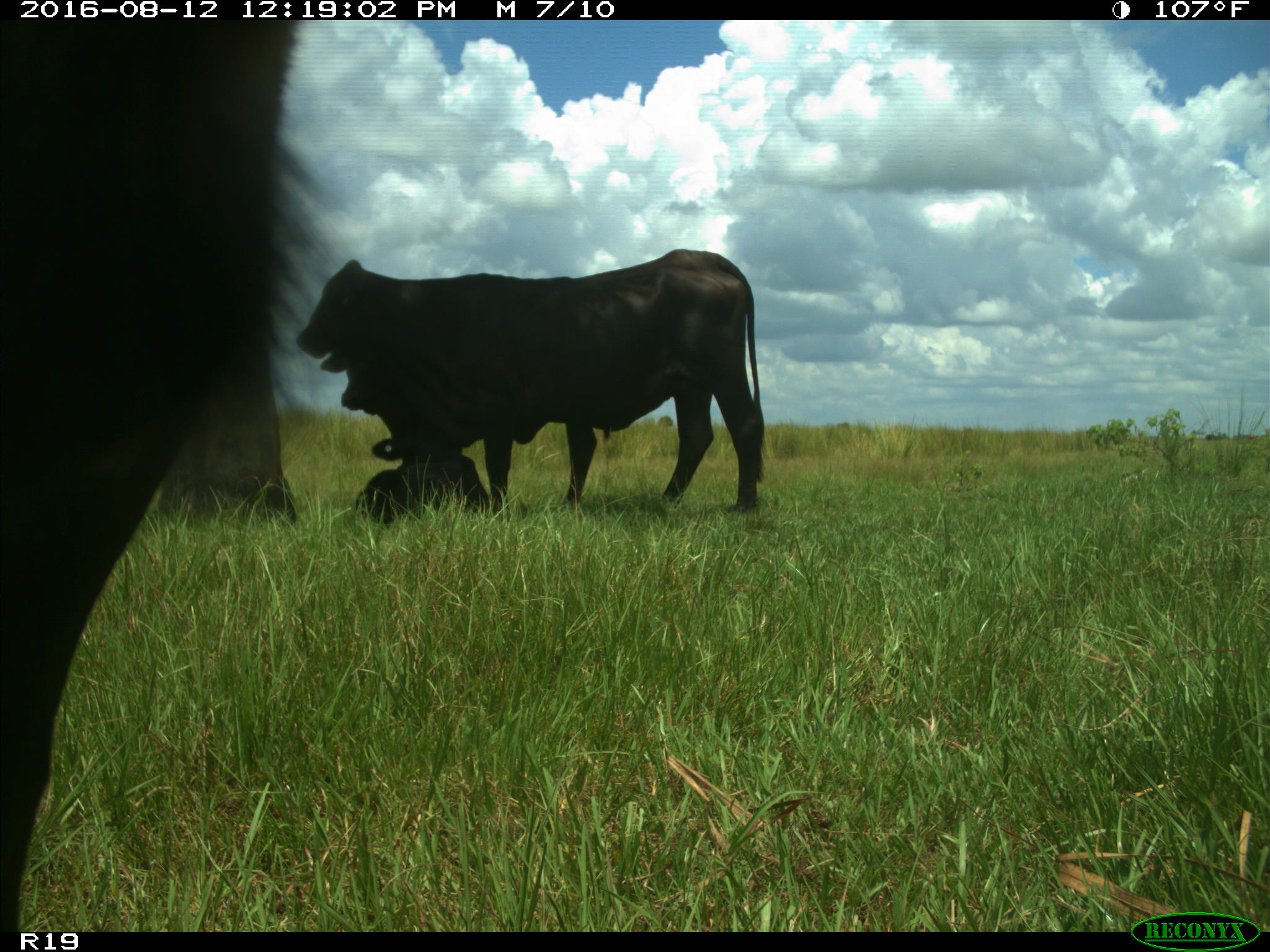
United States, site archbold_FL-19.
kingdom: Animalia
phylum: Chordata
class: Mammalia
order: Artiodactyla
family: Bovidae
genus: Bos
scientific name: Bos taurus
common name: domestic cow